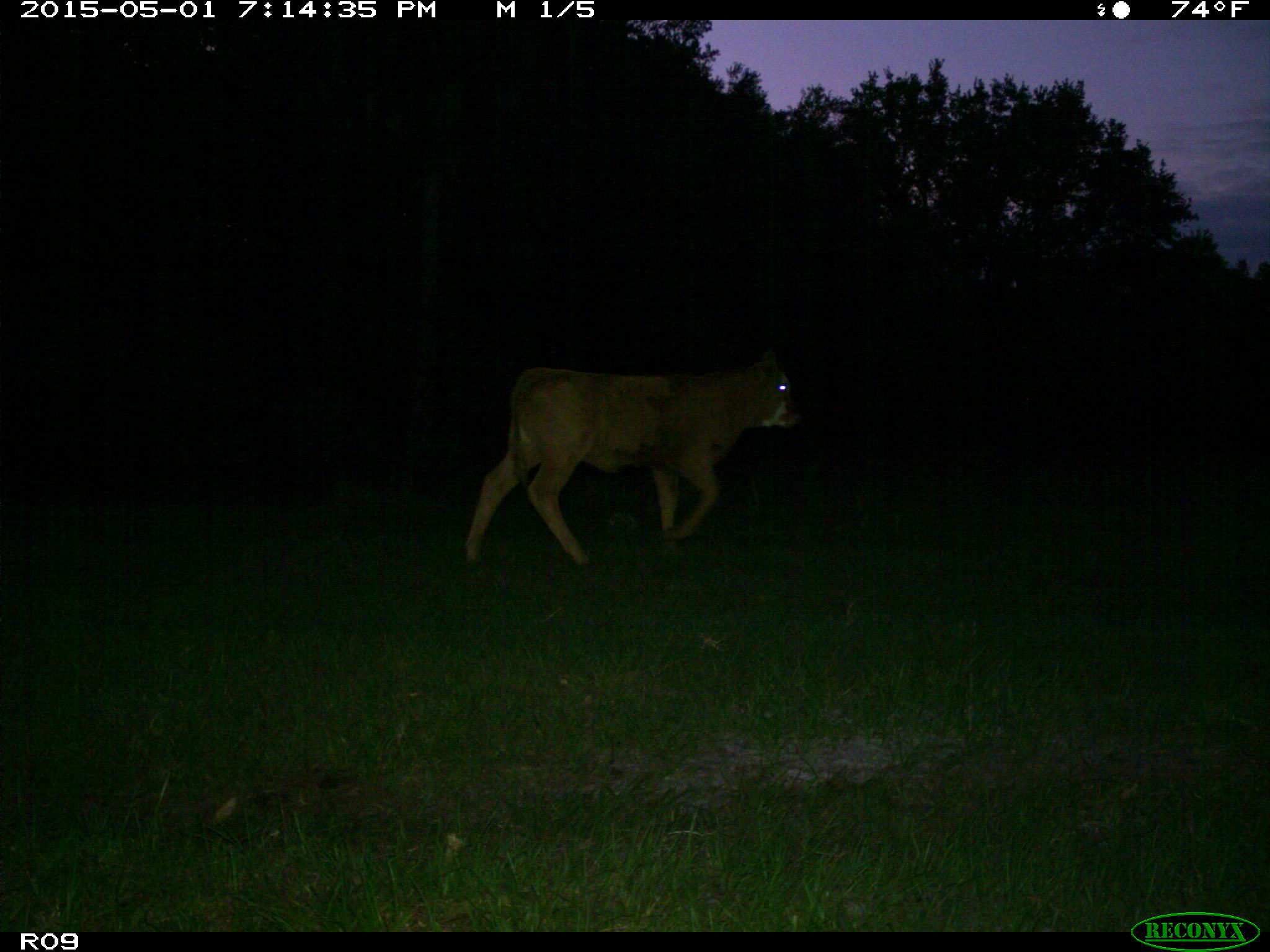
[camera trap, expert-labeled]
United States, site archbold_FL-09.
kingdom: Animalia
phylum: Chordata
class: Mammalia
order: Artiodactyla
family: Bovidae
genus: Bos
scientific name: Bos taurus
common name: domestic cow